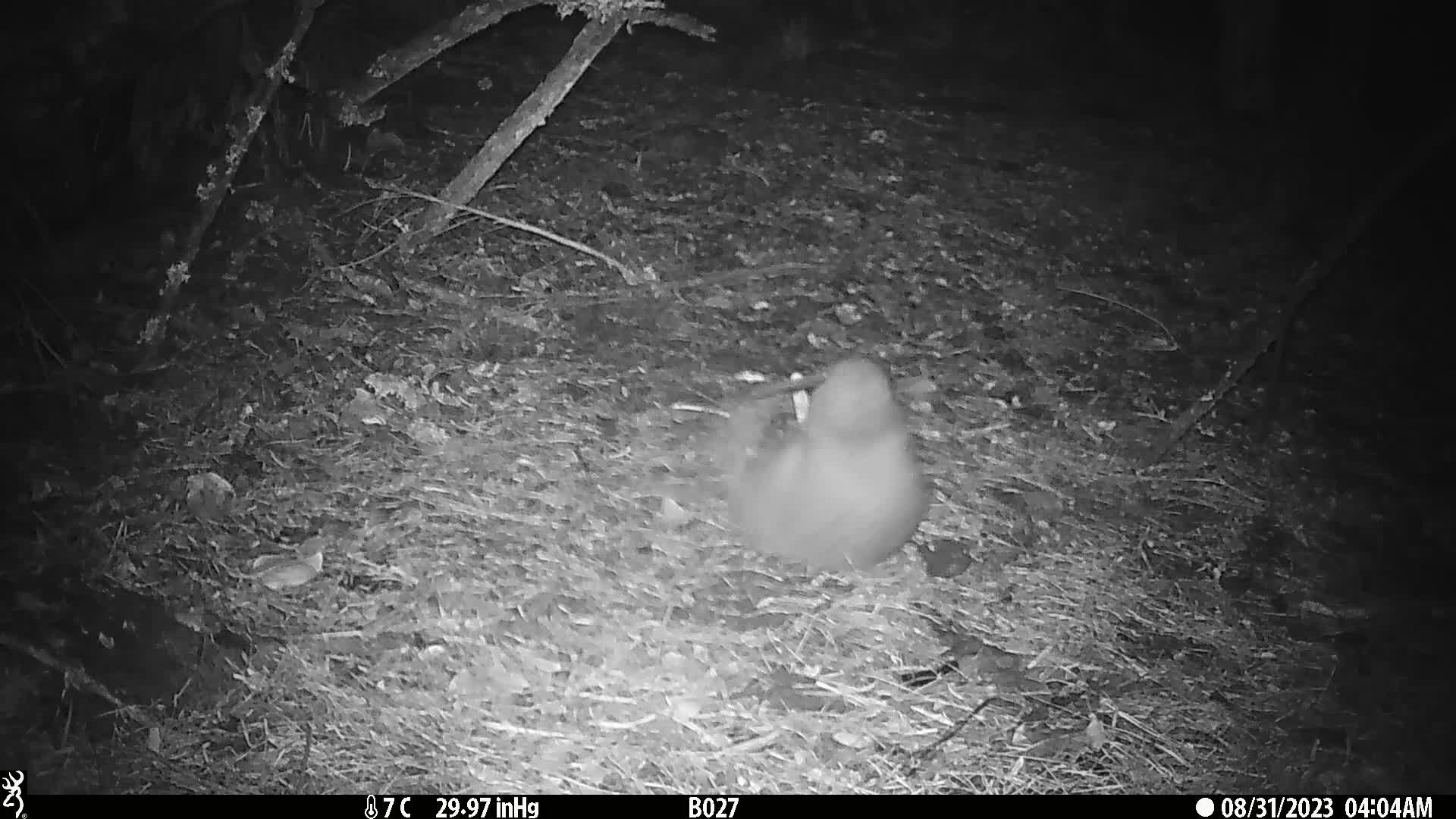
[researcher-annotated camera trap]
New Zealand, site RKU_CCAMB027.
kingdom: Animalia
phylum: Chordata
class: Aves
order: Apterygiformes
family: Apterygidae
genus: Apteryx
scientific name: Apteryx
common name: kiwi